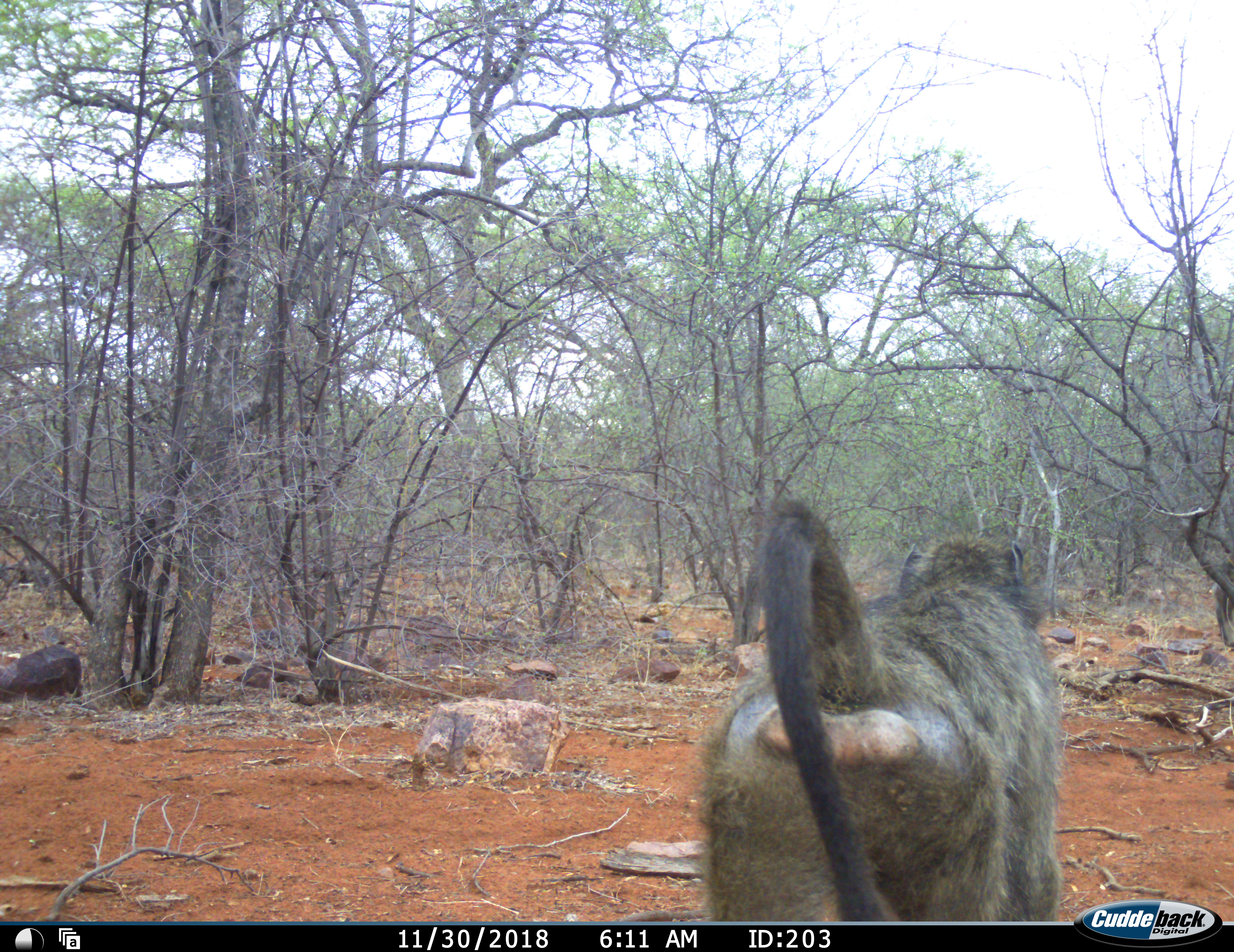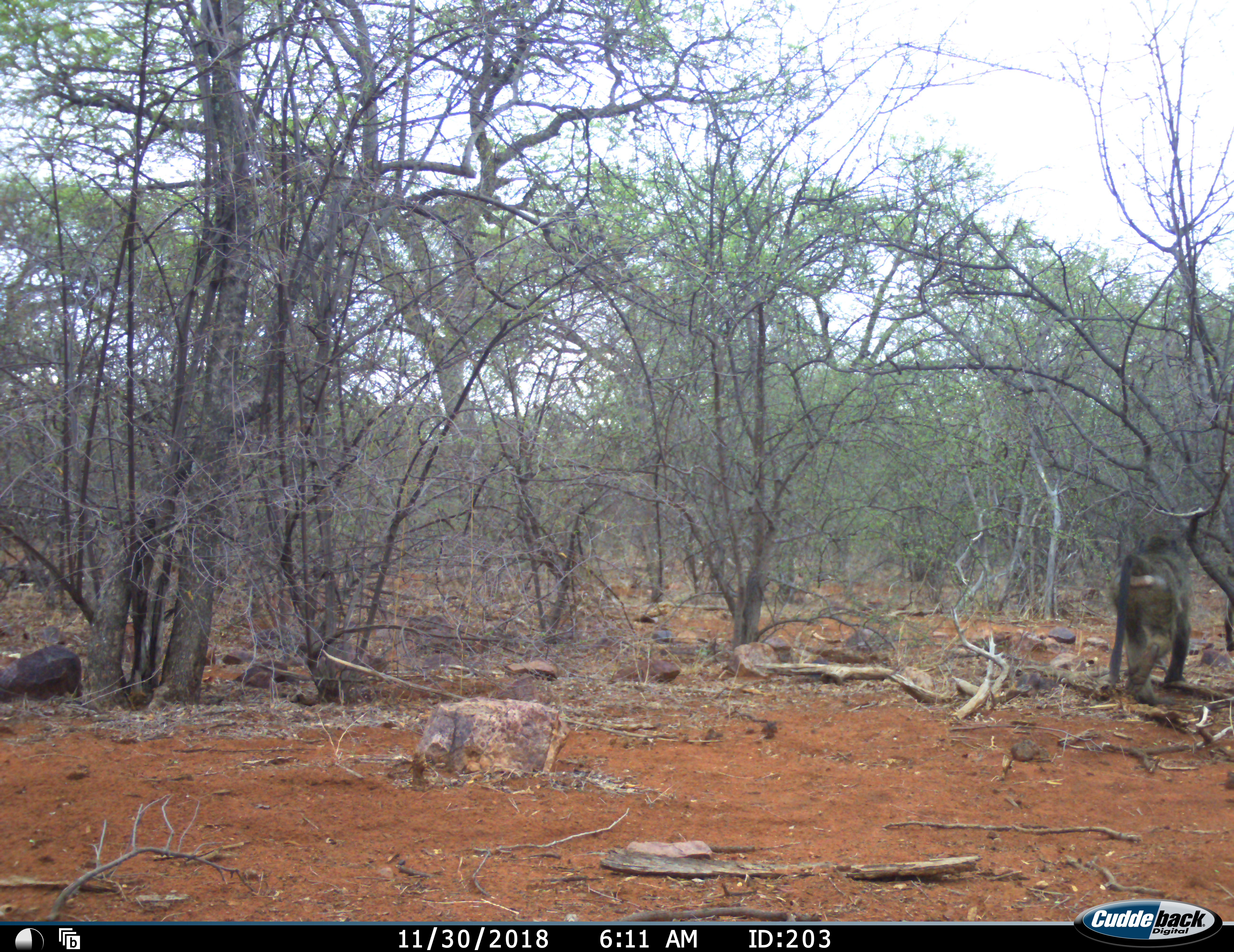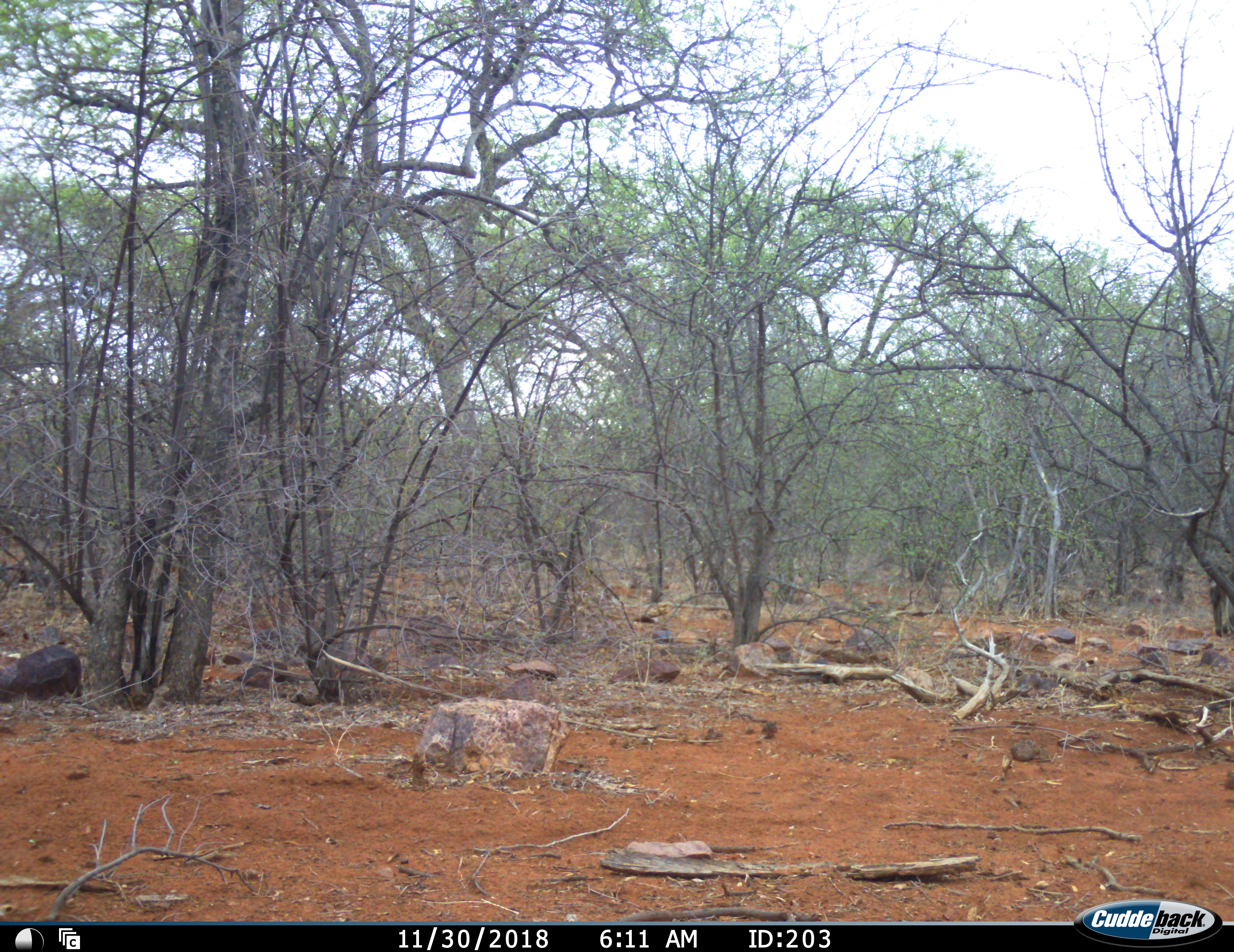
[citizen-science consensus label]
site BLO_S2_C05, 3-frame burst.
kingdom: Animalia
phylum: Chordata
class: Mammalia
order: Primates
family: Cercopithecidae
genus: Papio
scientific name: Papio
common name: baboon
Baboon (Papio), count 1. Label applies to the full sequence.